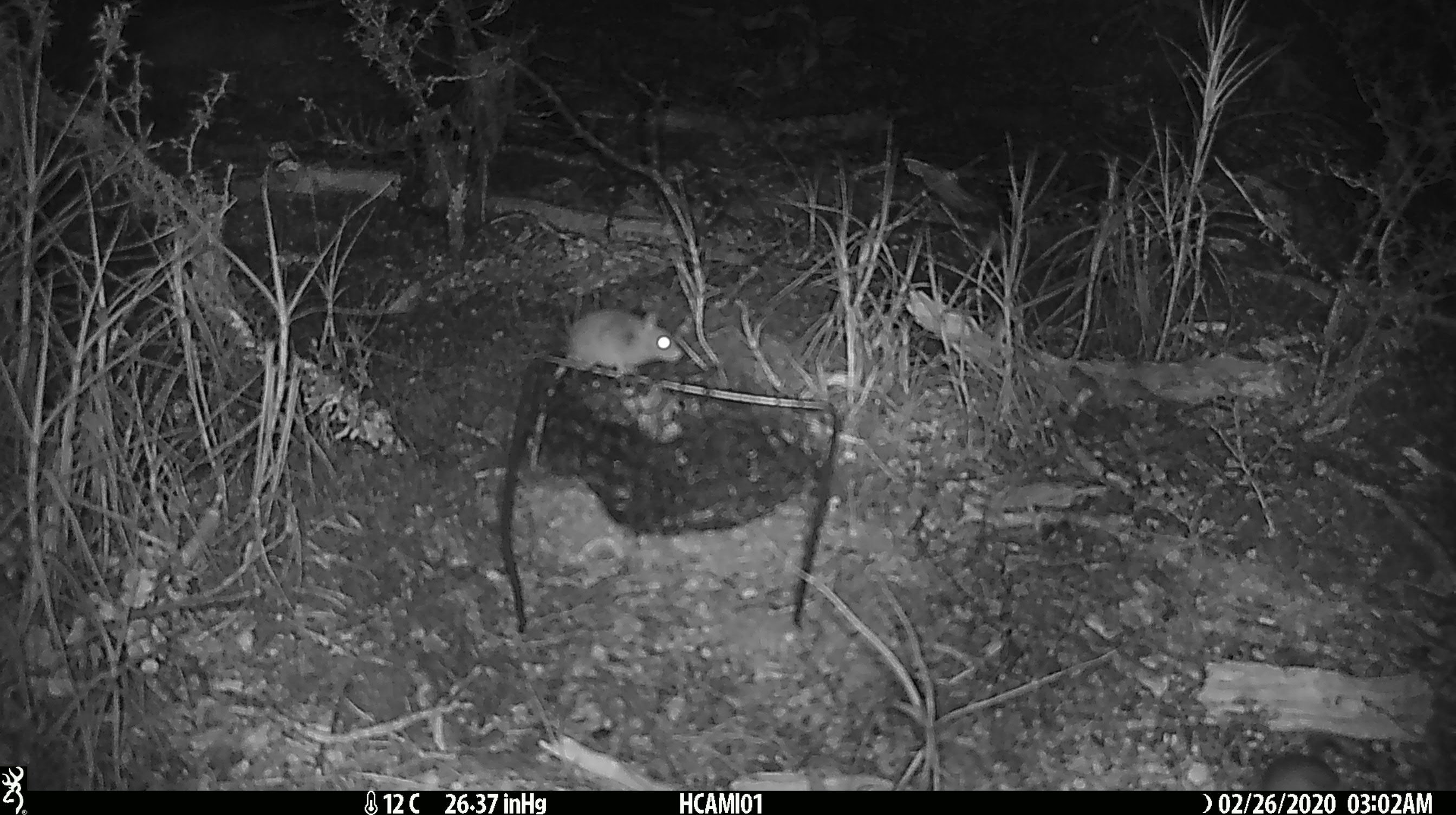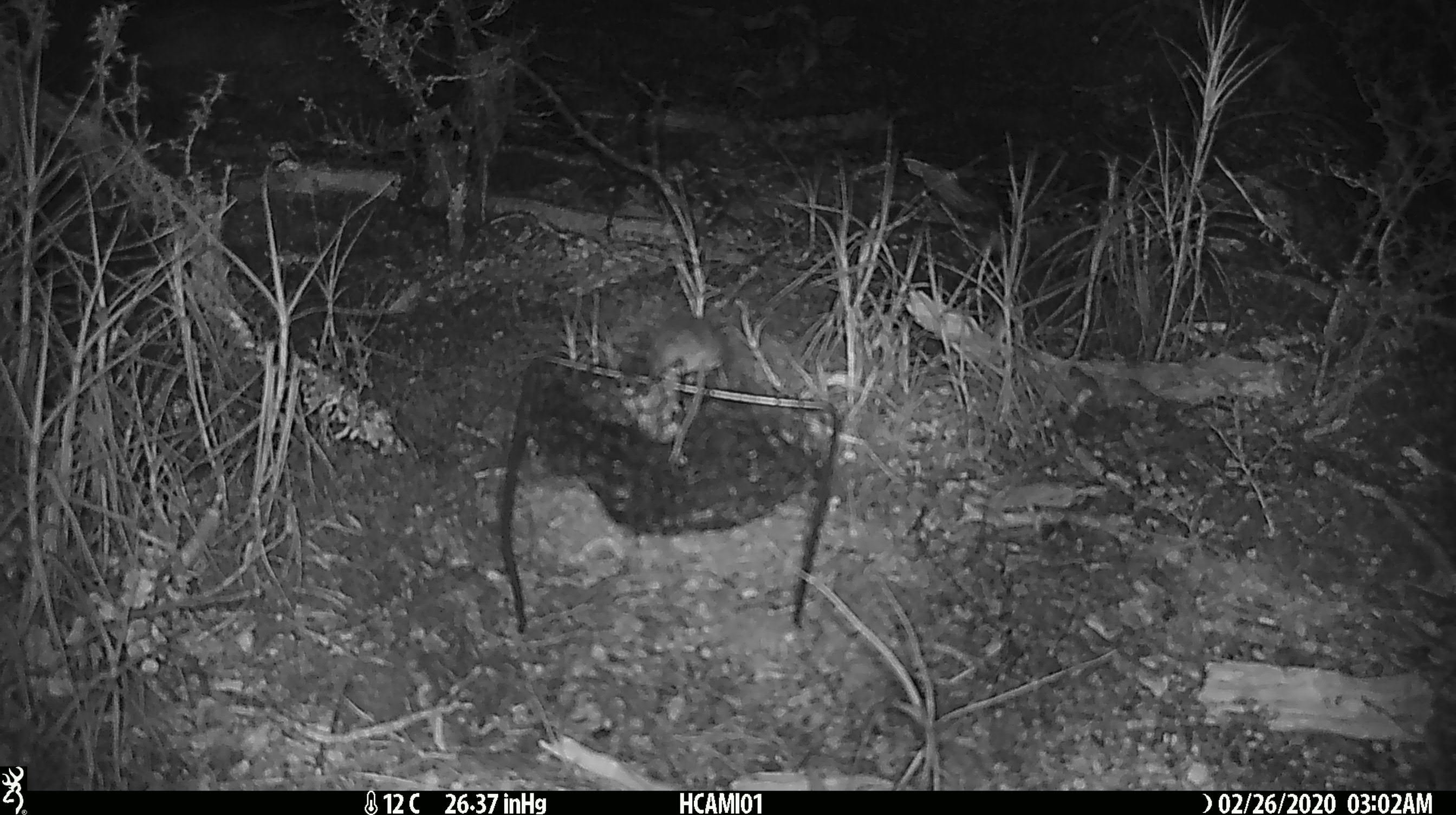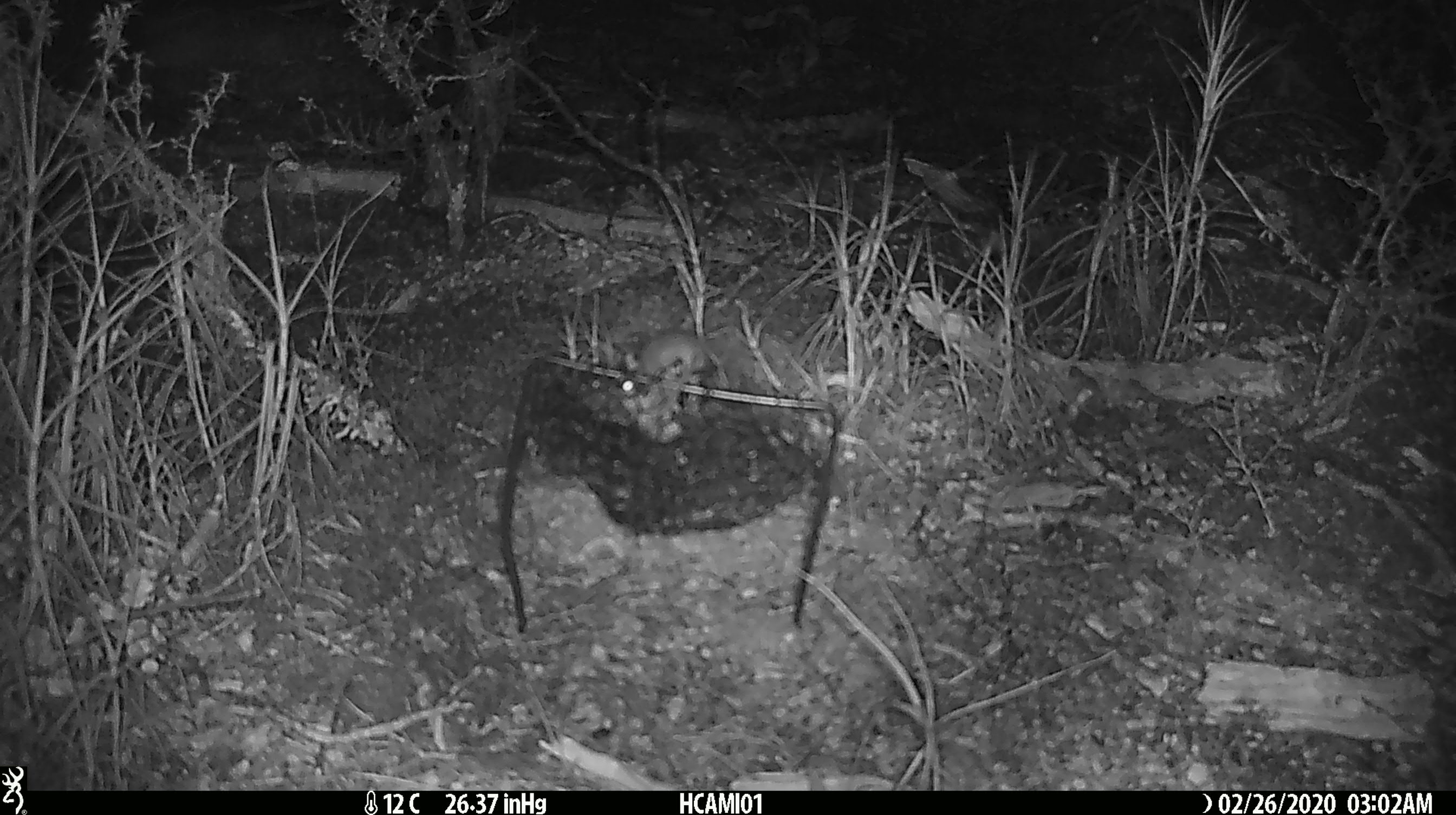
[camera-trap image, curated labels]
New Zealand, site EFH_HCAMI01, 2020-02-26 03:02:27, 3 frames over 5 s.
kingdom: Animalia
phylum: Chordata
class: Mammalia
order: Rodentia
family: Muridae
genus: Mus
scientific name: Mus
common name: mouse